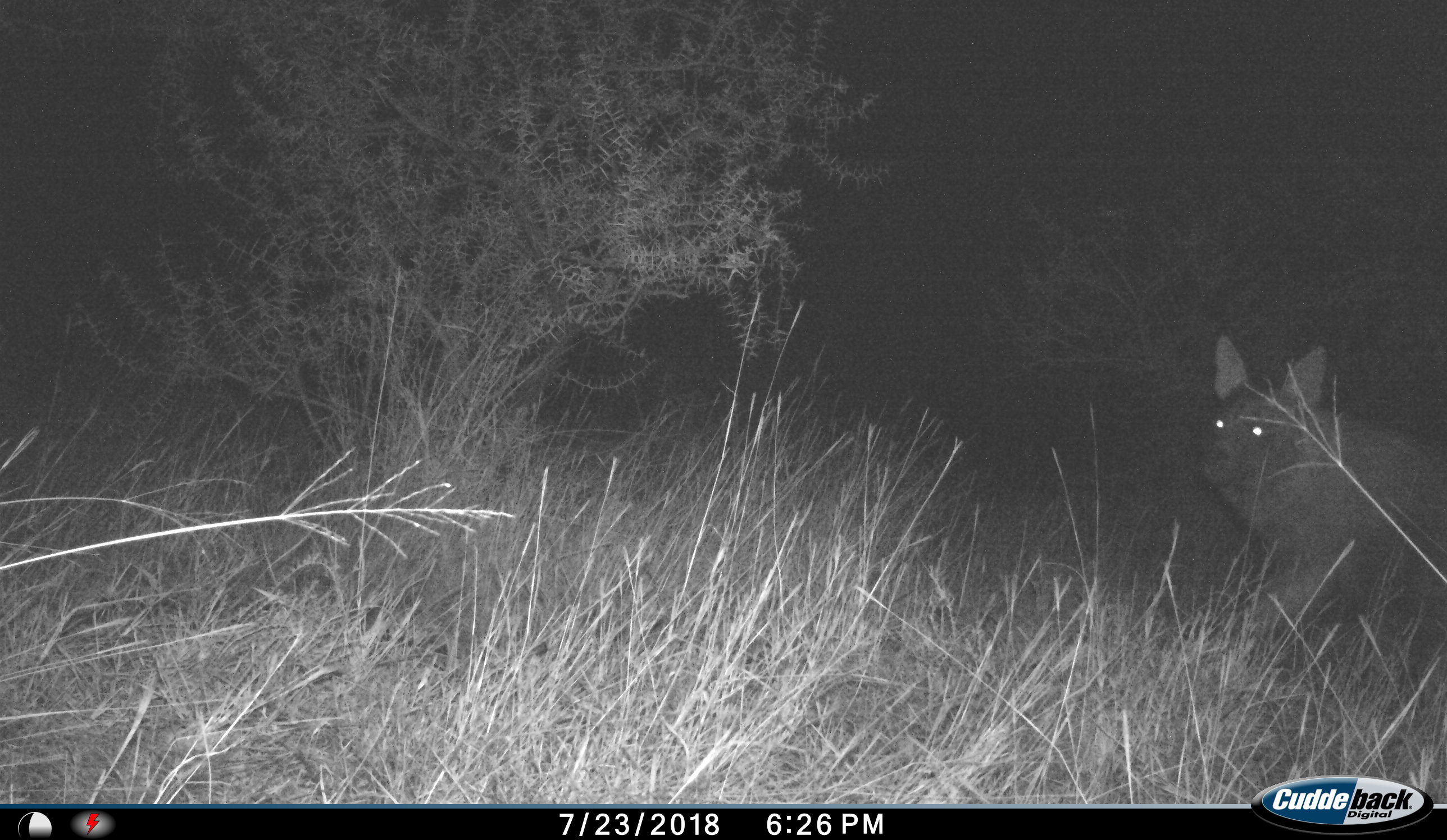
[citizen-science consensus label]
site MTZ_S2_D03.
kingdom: Animalia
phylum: Chordata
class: Mammalia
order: Carnivora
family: Hyaenidae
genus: Parahyaena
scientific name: Parahyaena brunnea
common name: brown hyena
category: hyenabrown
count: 1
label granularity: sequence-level